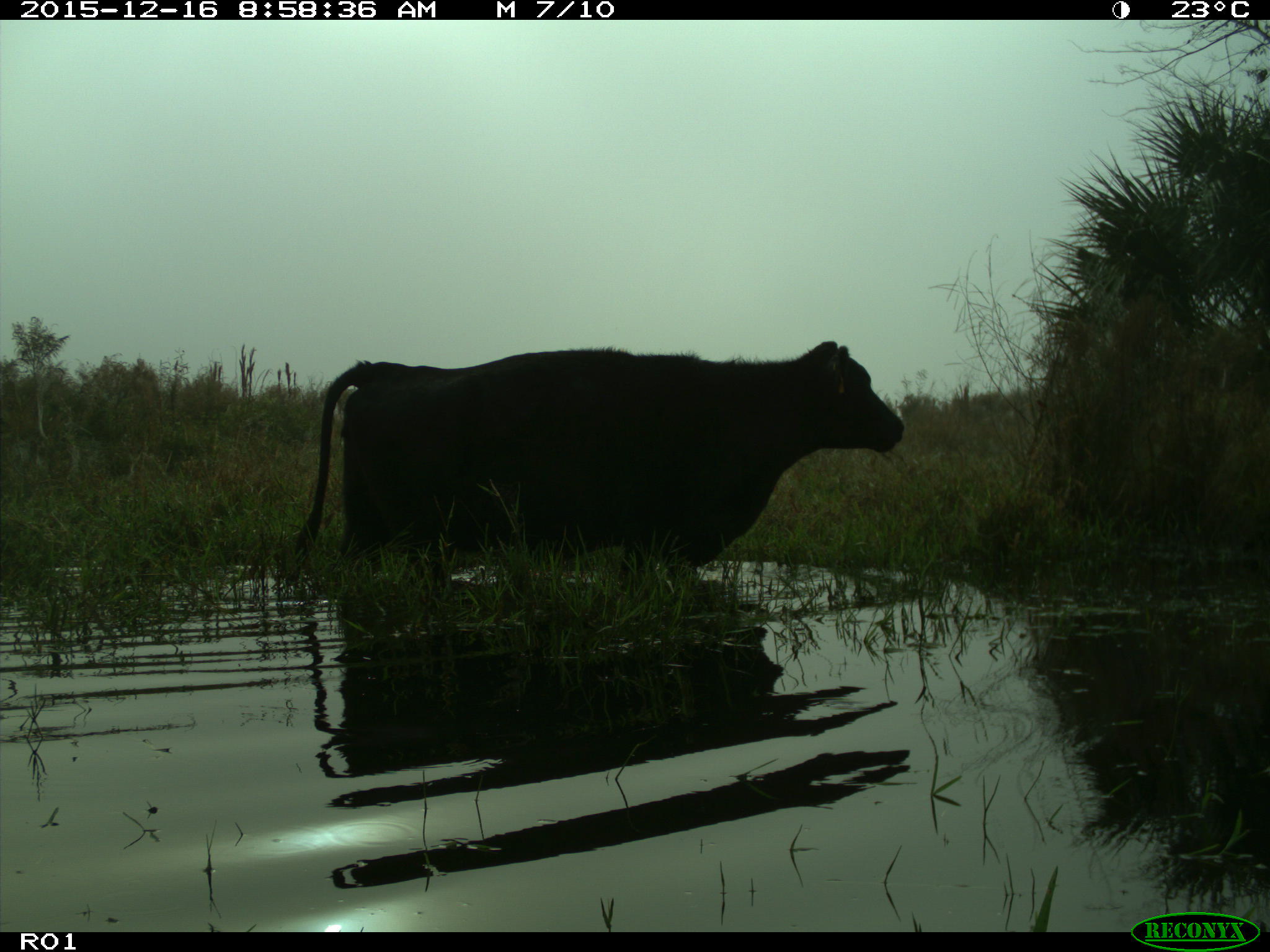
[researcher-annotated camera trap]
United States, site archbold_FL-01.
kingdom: Animalia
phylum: Chordata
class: Mammalia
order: Artiodactyla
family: Bovidae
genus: Bos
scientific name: Bos taurus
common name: domestic cow